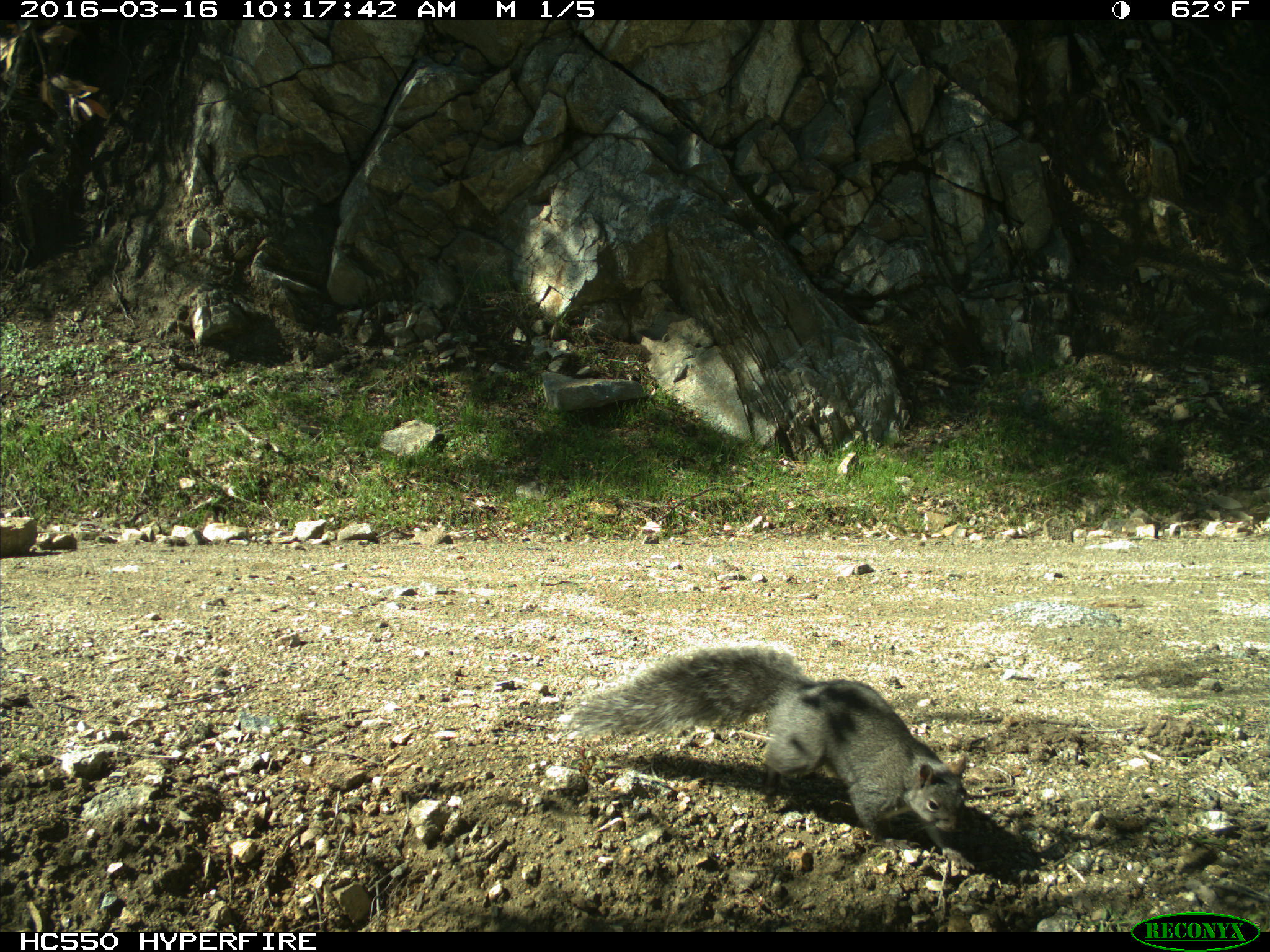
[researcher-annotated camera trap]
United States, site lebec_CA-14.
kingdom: Animalia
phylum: Chordata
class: Mammalia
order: Rodentia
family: Sciuridae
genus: Sciurus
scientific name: Sciurus carolinensis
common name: eastern gray squirrel